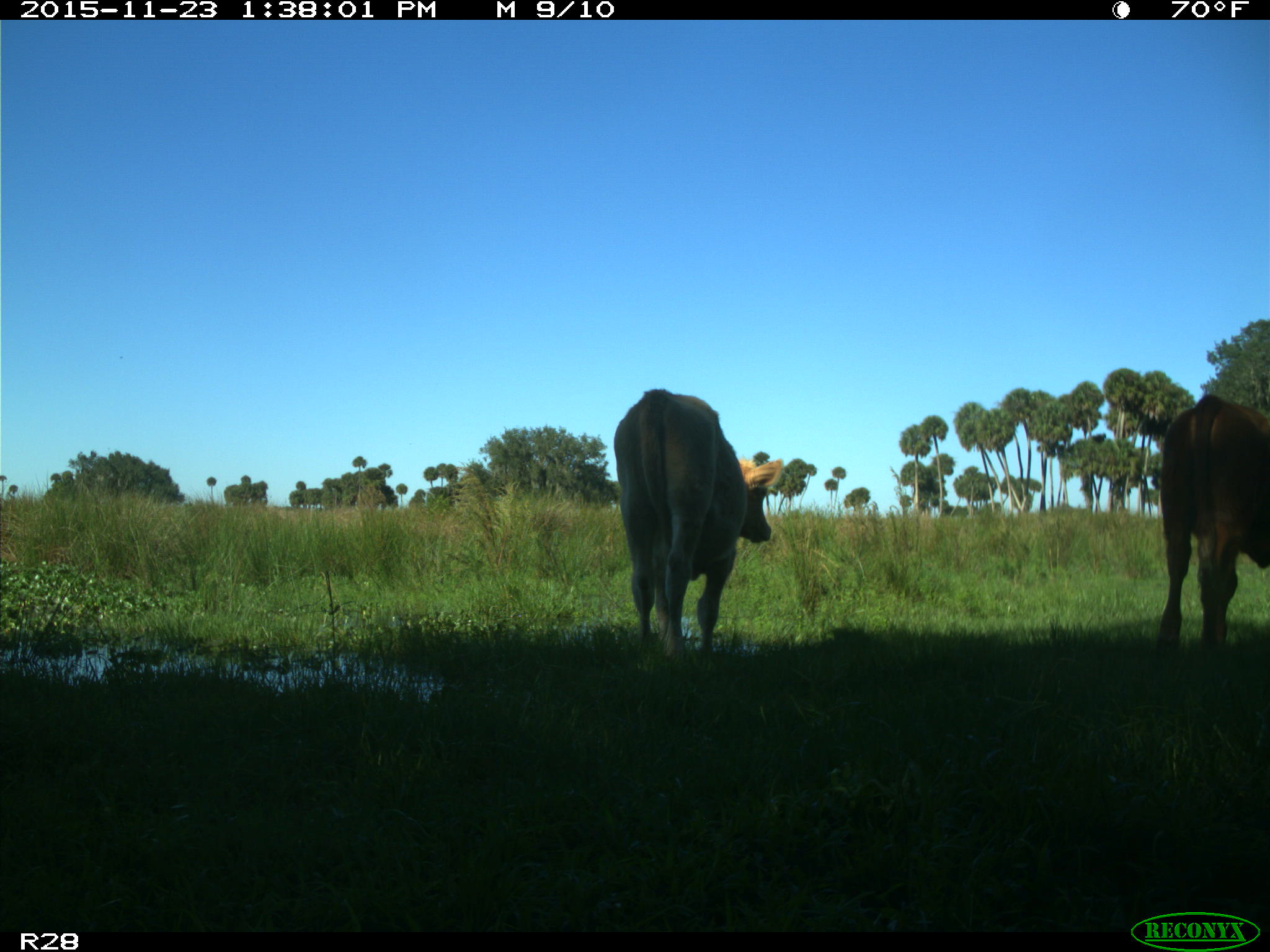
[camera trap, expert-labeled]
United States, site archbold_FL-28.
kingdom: Animalia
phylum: Chordata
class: Mammalia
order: Artiodactyla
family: Bovidae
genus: Bos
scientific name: Bos taurus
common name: domestic cow